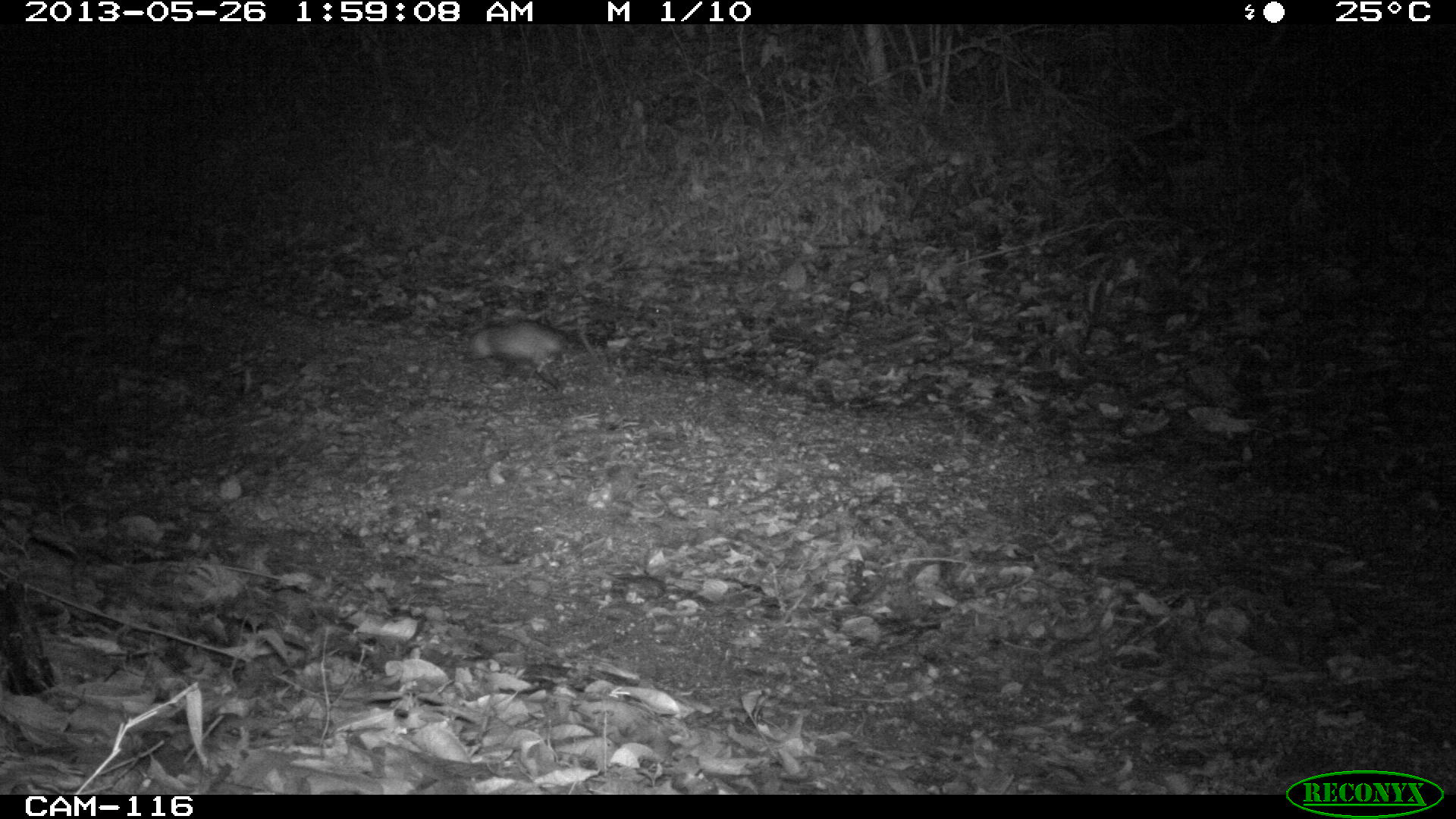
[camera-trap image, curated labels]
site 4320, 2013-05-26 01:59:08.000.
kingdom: Animalia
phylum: Chordata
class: Mammalia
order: Didelphimorphia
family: Didelphidae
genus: Didelphis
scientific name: Didelphis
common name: american opossums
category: didelphis sp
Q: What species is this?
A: Didelphis sp (american opossums) (Didelphis).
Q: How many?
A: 1.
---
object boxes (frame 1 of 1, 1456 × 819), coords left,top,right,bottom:
didelphis sp: 458,319,572,396